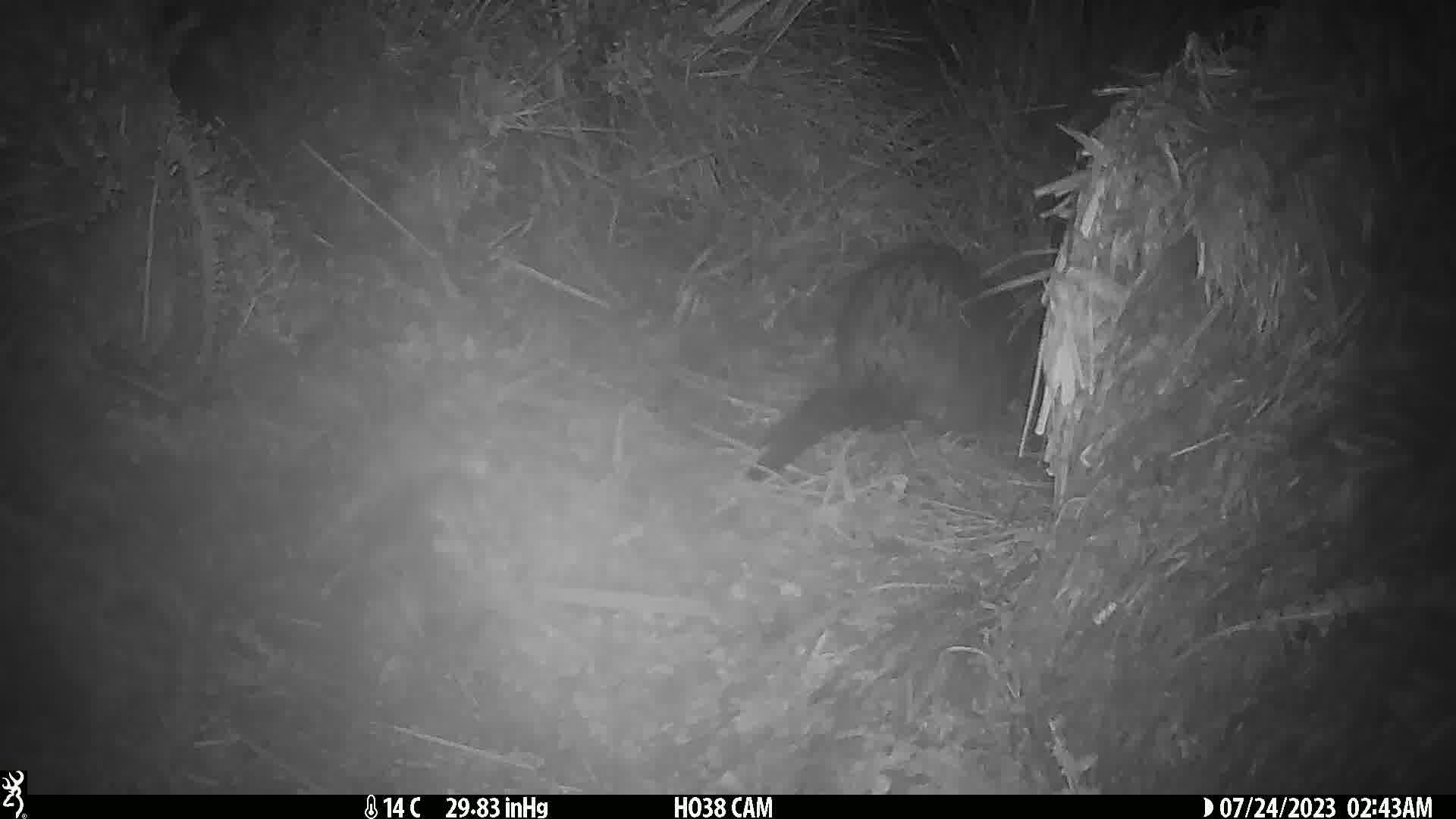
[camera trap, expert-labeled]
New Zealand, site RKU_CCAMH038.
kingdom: Animalia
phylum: Chordata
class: Mammalia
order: Diprotodontia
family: Phalangeridae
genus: Trichosurus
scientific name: Trichosurus vulpecula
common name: common brushtail possum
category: possum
Possum (common brushtail possum) (Trichosurus vulpecula).